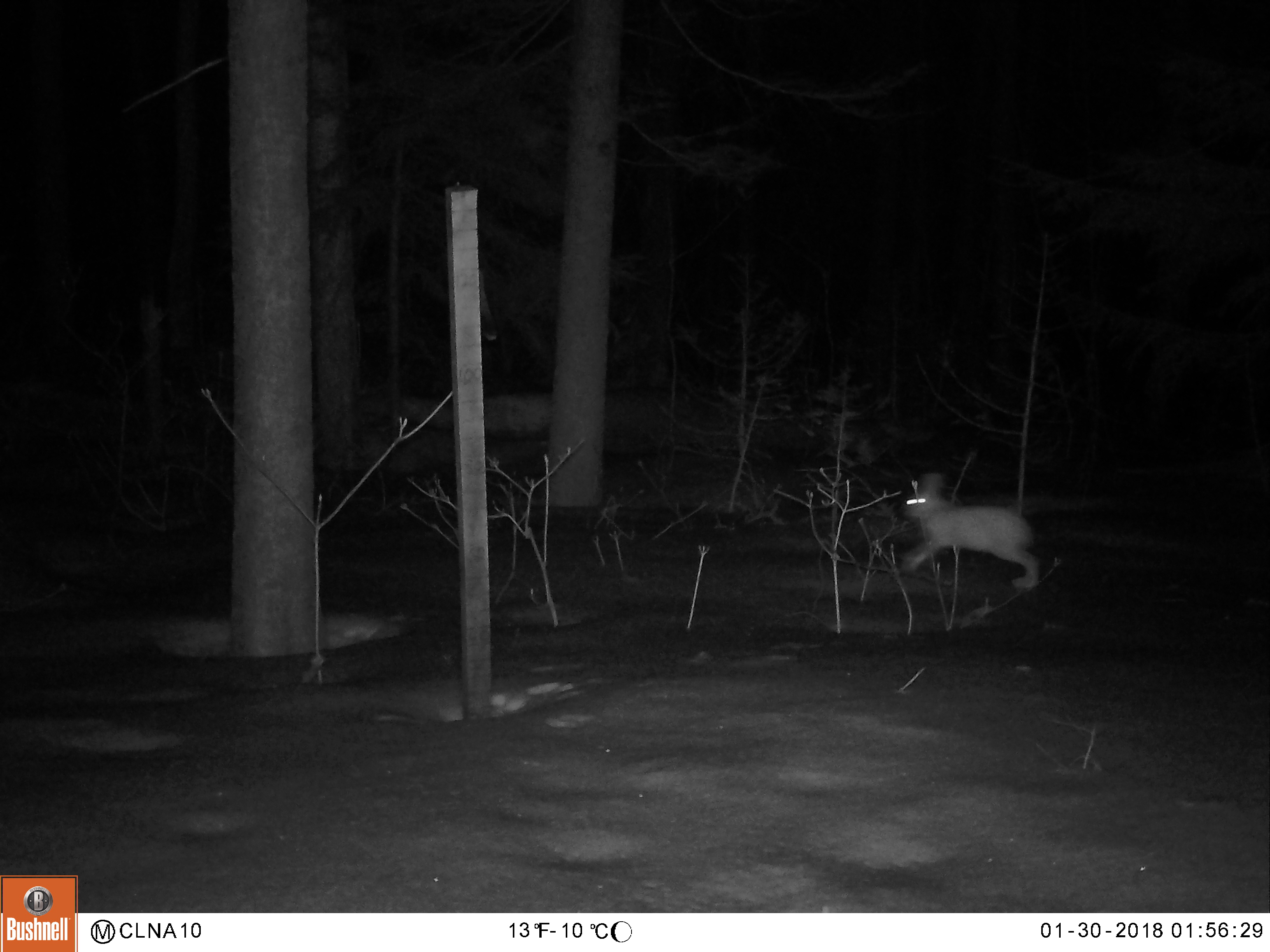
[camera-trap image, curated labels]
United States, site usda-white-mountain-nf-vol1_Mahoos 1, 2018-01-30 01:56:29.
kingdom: Animalia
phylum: Chordata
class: Mammalia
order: Lagomorpha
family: Leporidae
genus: Lepus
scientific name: Lepus americanus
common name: snowshoe hare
Snowshoe hare (Lepus americanus).